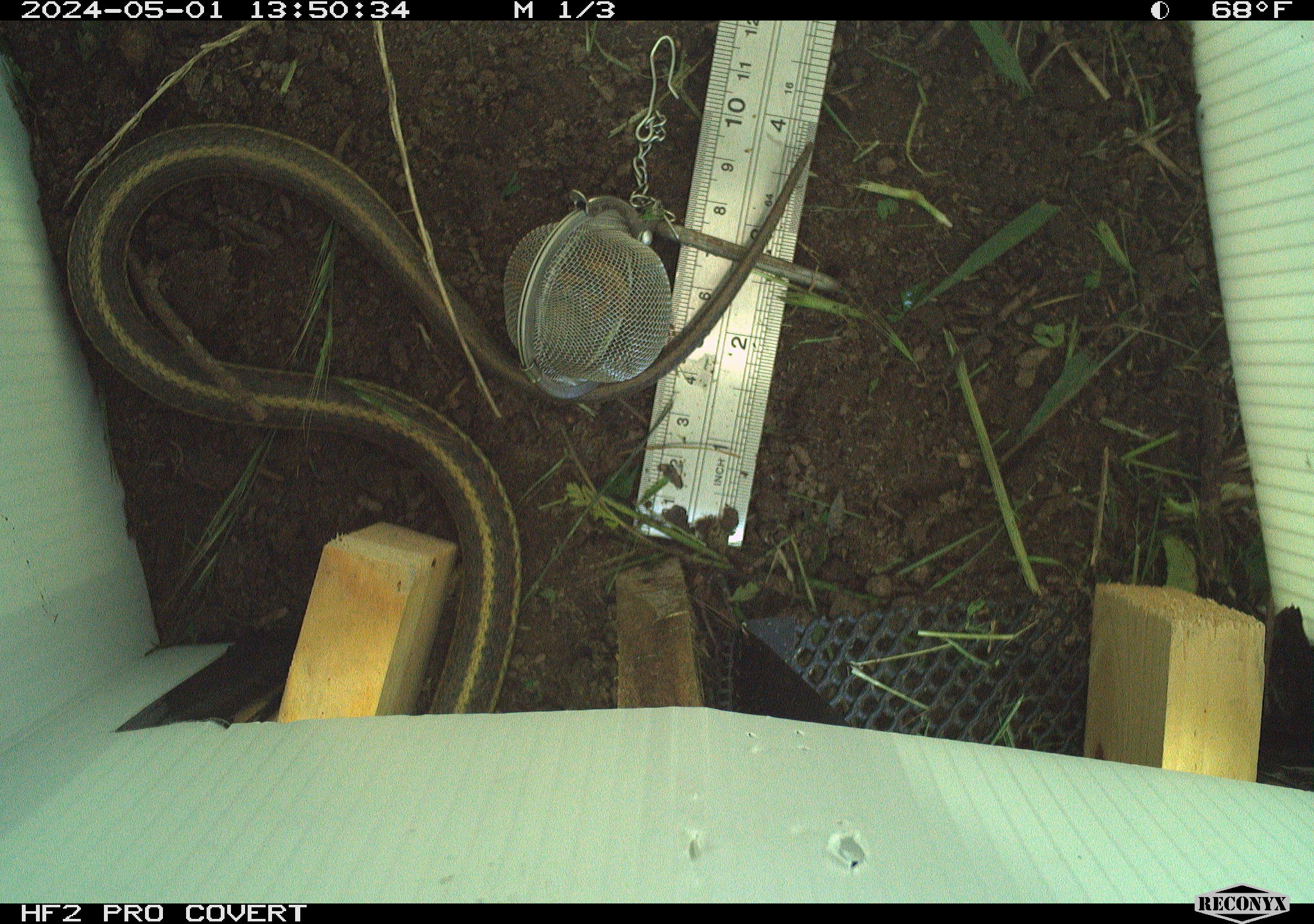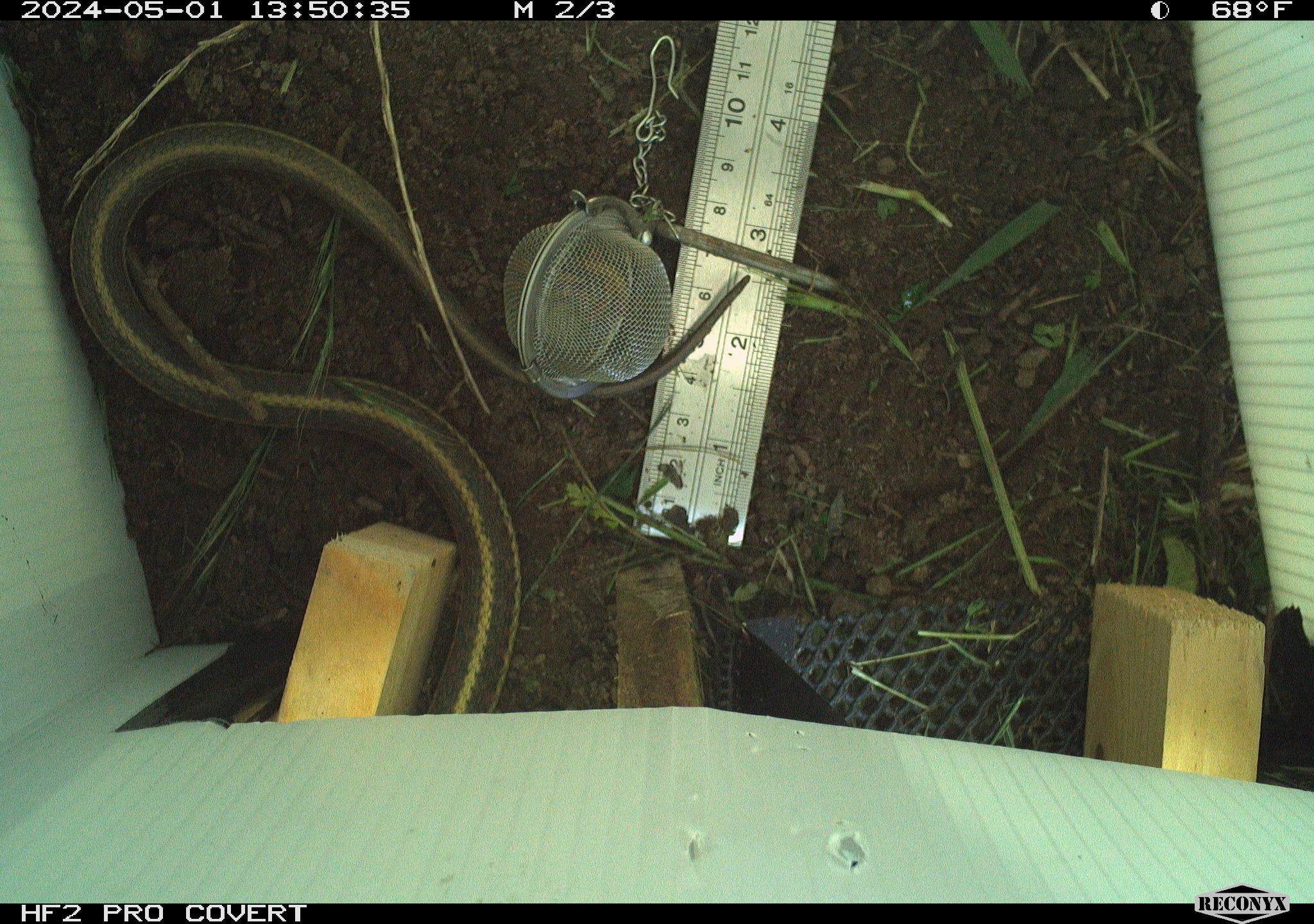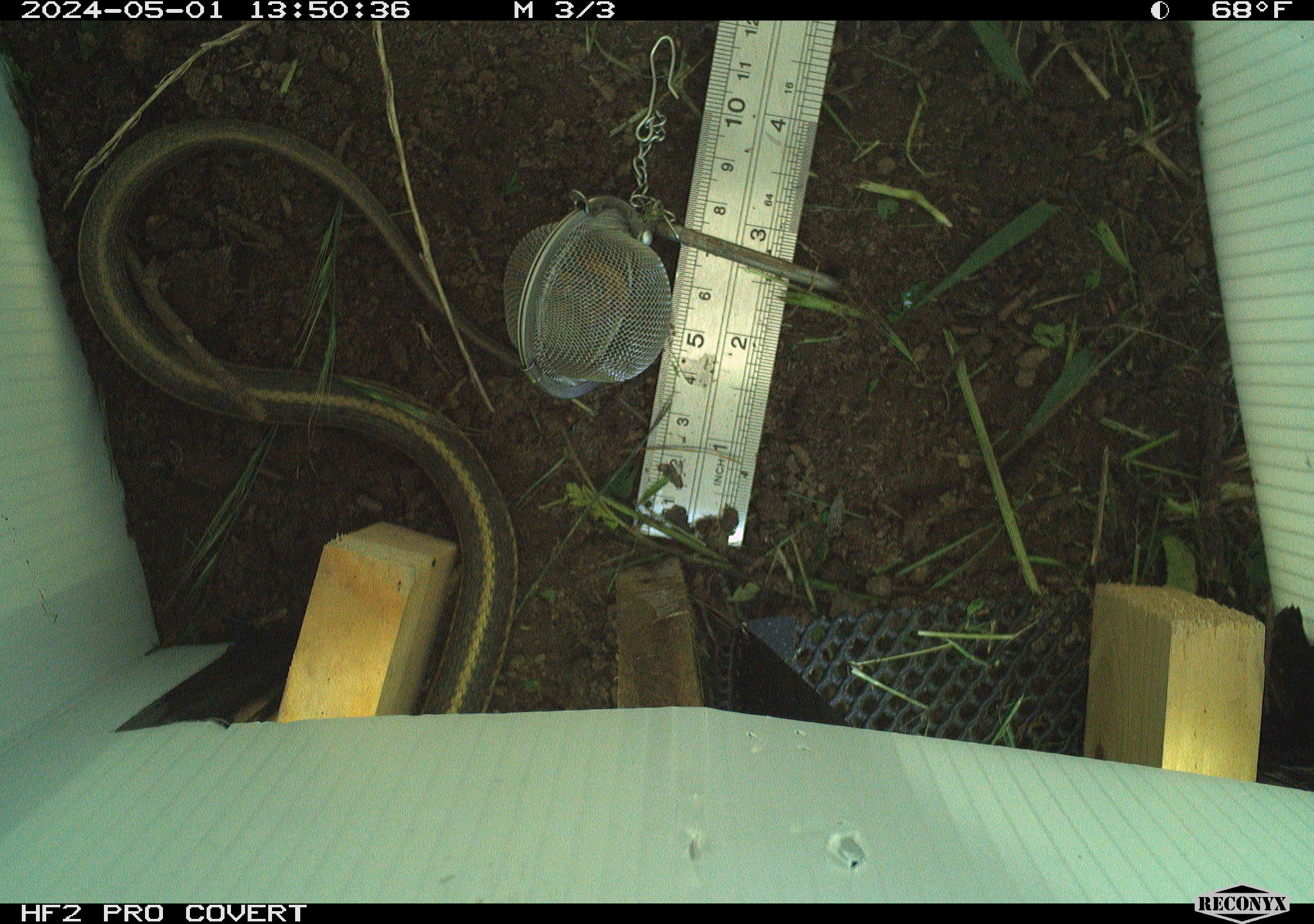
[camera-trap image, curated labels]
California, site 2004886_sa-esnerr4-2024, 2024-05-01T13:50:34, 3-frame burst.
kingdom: Animalia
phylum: Chordata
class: Reptilia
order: Squamata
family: Colubridae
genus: Thamnophis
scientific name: Thamnophis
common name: american gartersnakes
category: thamnophis species